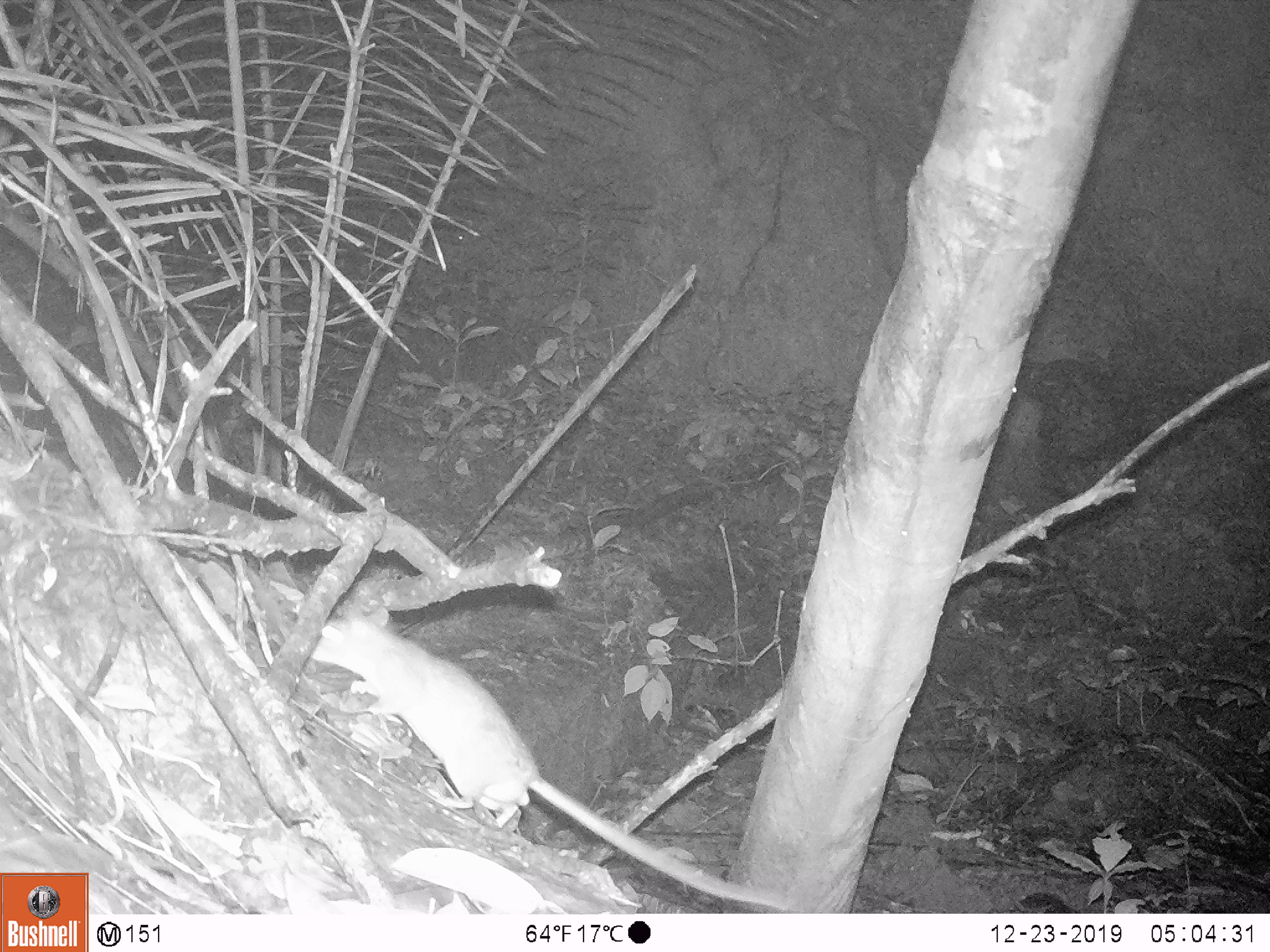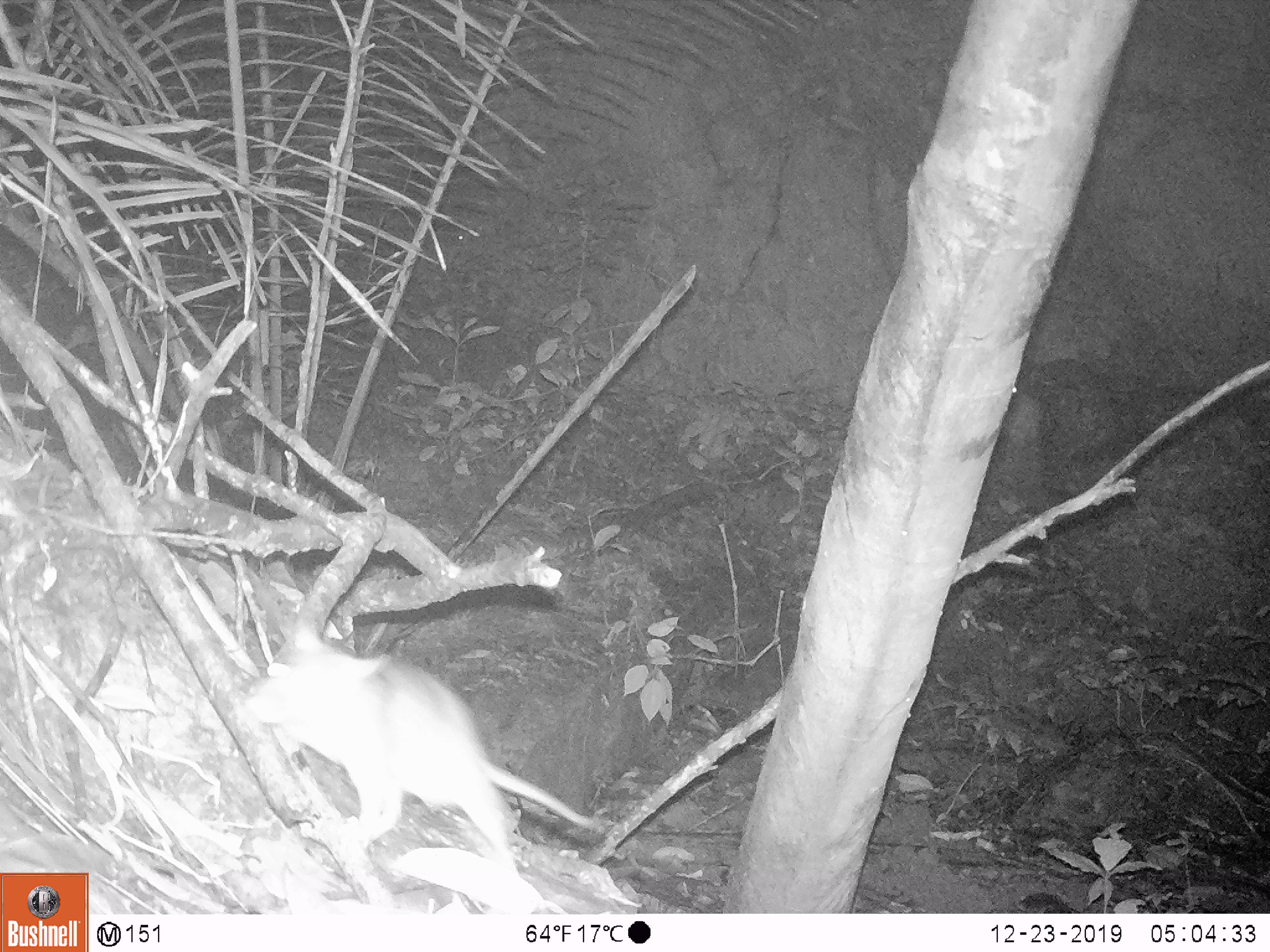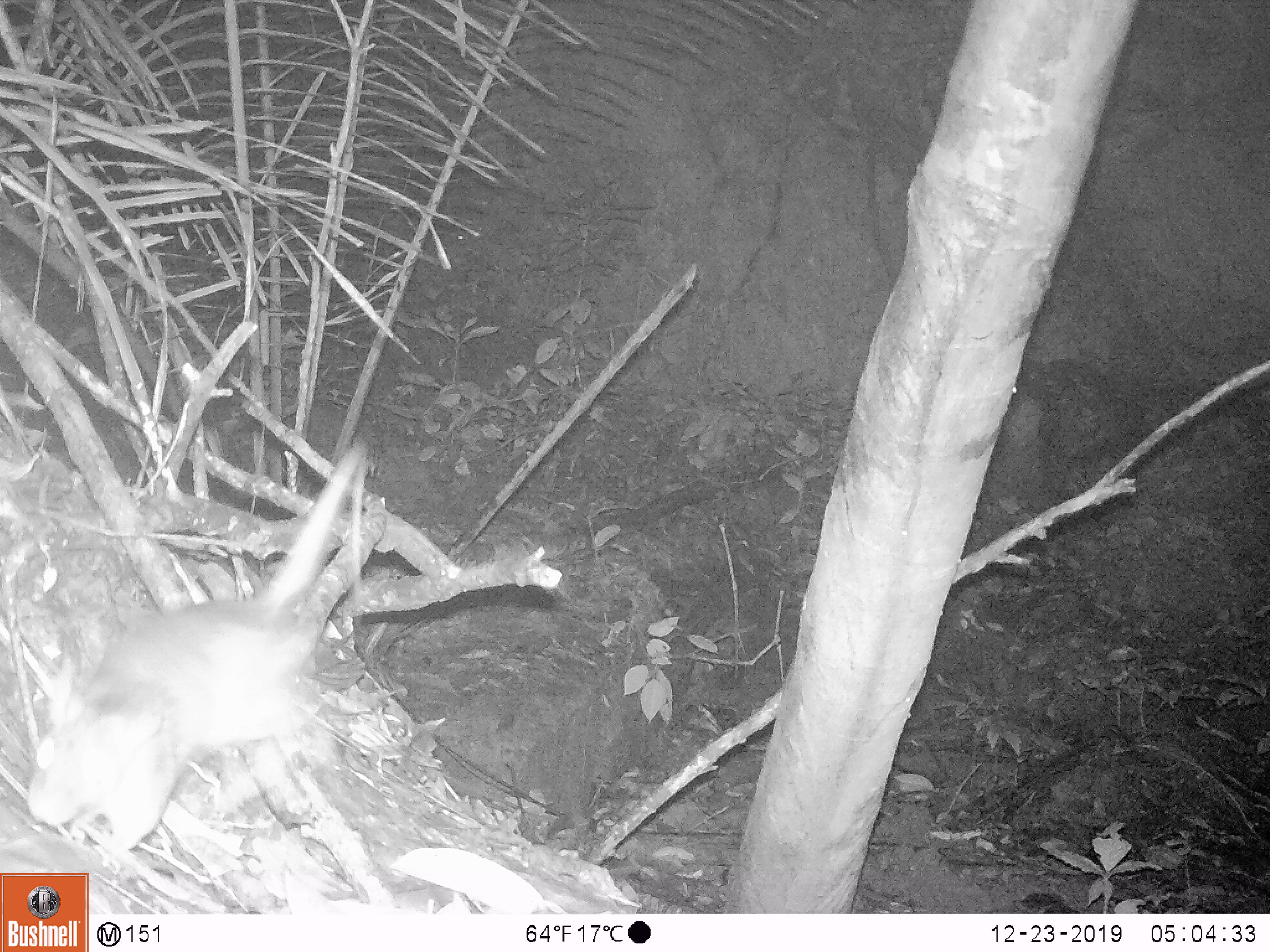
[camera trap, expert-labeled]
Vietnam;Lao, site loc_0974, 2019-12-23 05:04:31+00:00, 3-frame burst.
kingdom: Animalia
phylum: Chordata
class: Mammalia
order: Rodentia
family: Muridae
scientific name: Muridae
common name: old-world mice and rats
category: unidentified murid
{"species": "unidentified murid (old-world mice and rats) (Muridae)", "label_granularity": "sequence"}